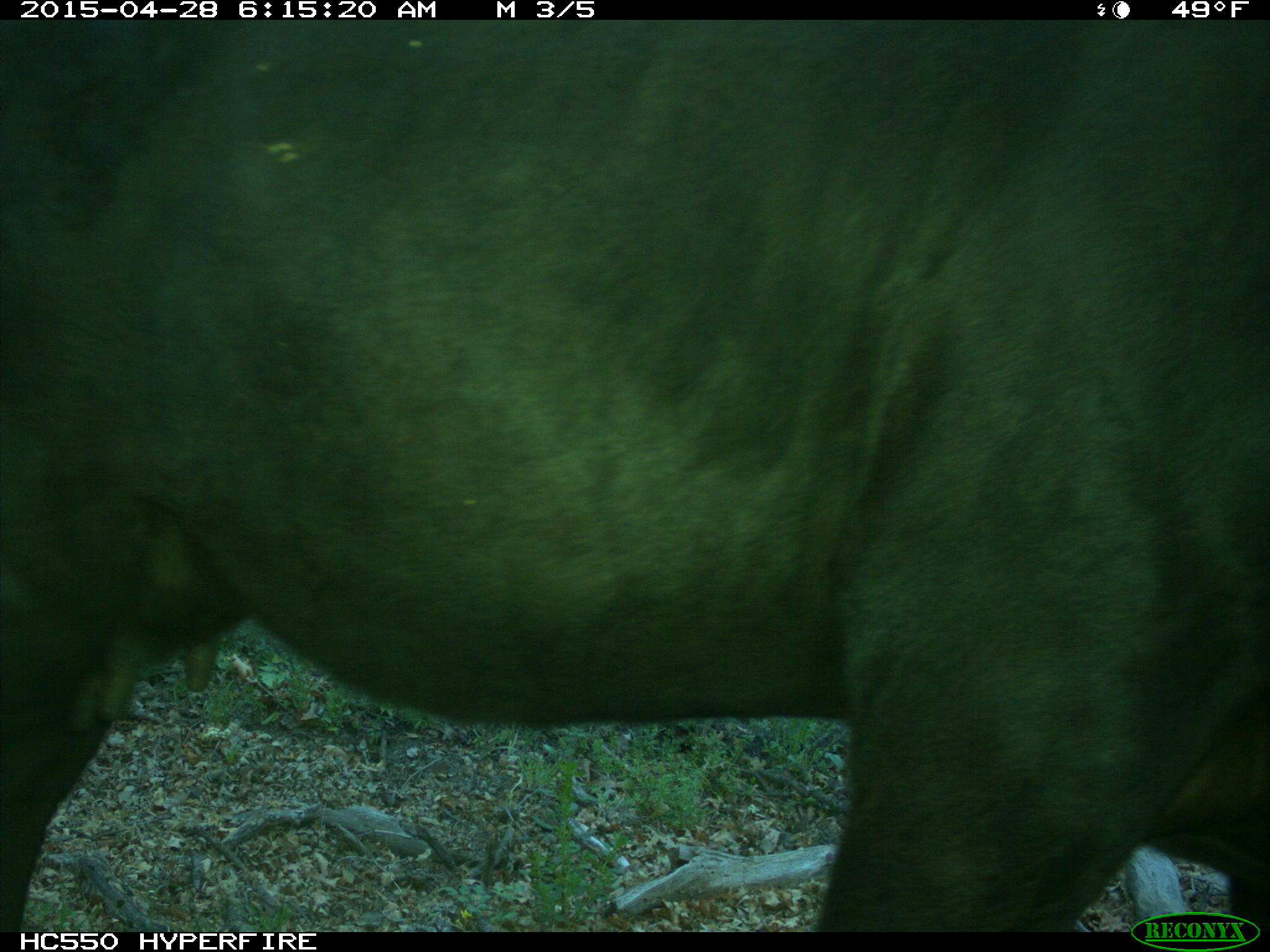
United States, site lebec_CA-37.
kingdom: Animalia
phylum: Chordata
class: Mammalia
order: Artiodactyla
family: Bovidae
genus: Bos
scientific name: Bos taurus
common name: domestic cow